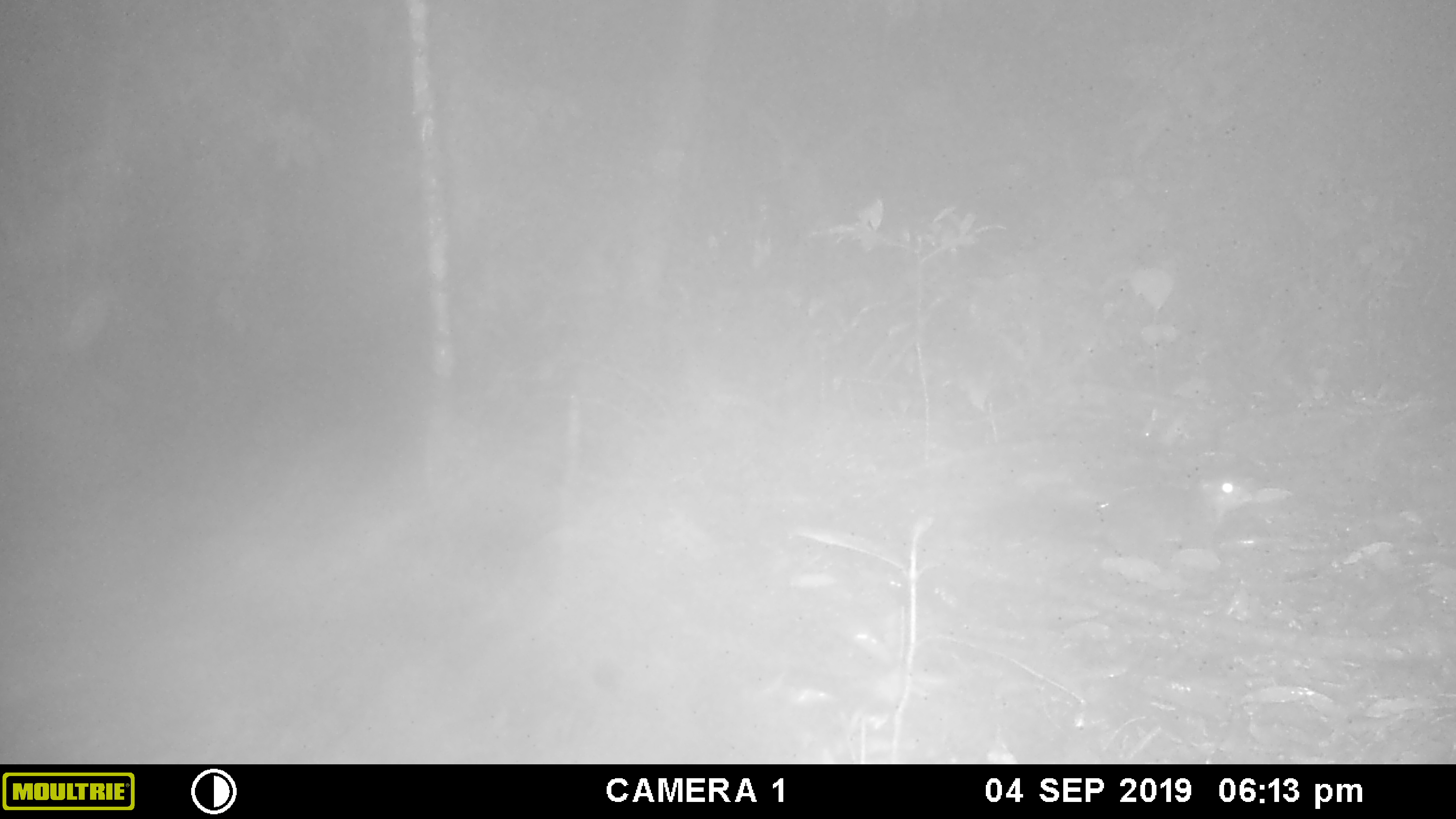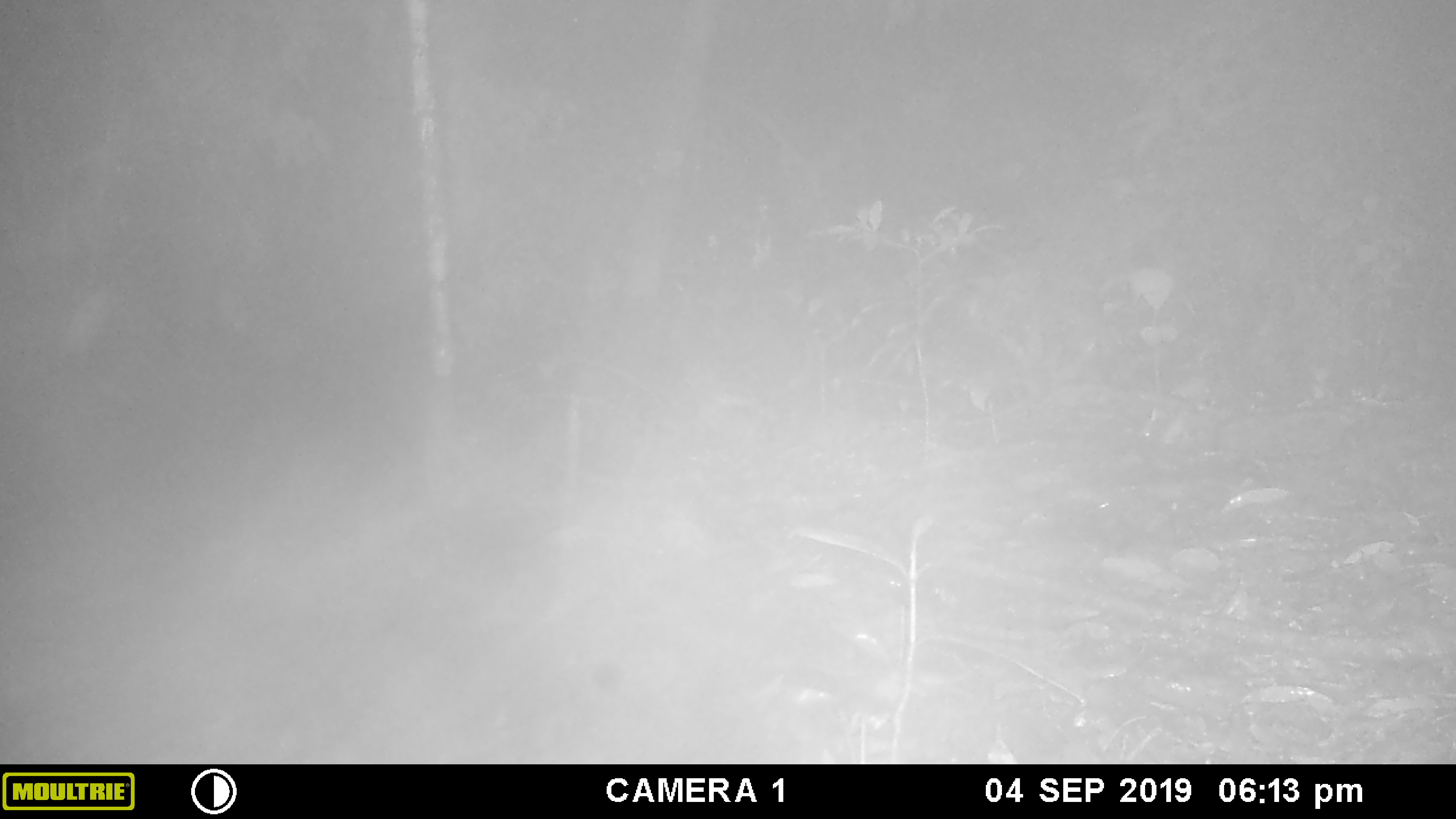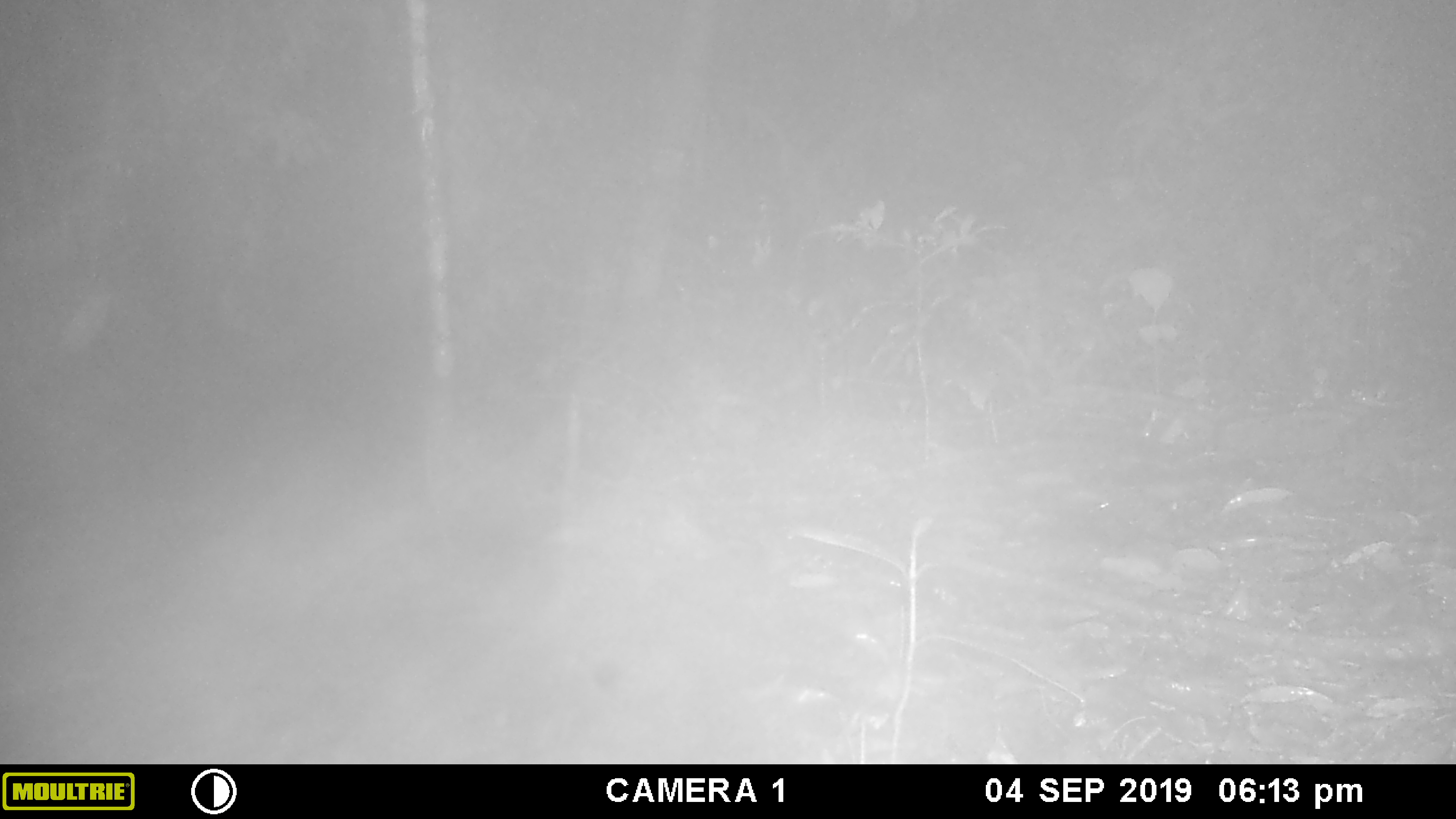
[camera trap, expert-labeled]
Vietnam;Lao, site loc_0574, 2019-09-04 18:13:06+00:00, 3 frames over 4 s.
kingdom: Animalia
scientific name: Animalia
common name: animal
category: unidentified animal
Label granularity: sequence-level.